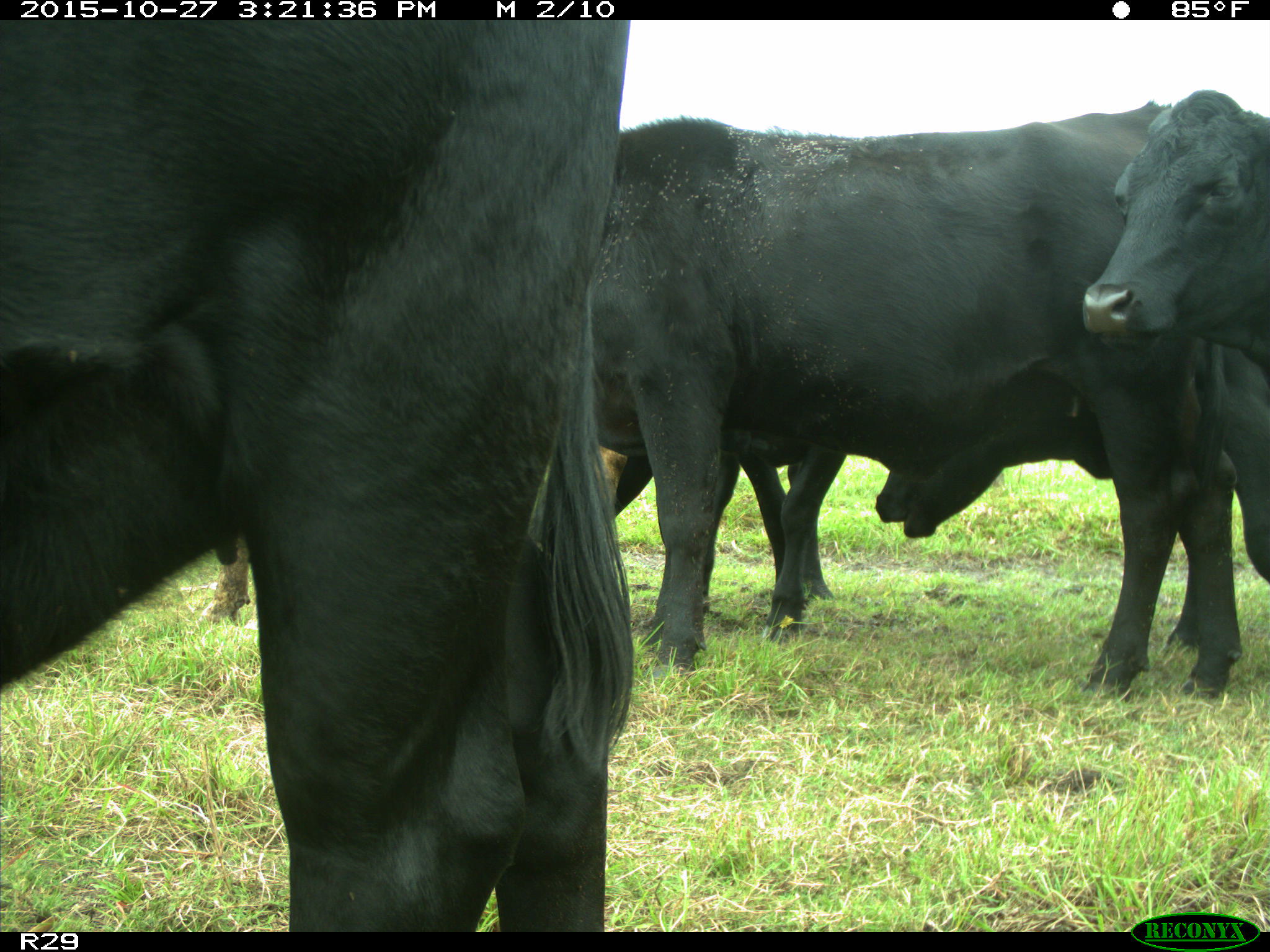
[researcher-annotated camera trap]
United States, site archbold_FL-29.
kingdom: Animalia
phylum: Chordata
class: Mammalia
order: Artiodactyla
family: Bovidae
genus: Bos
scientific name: Bos taurus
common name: domestic cow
Bos taurus (domestic cow).